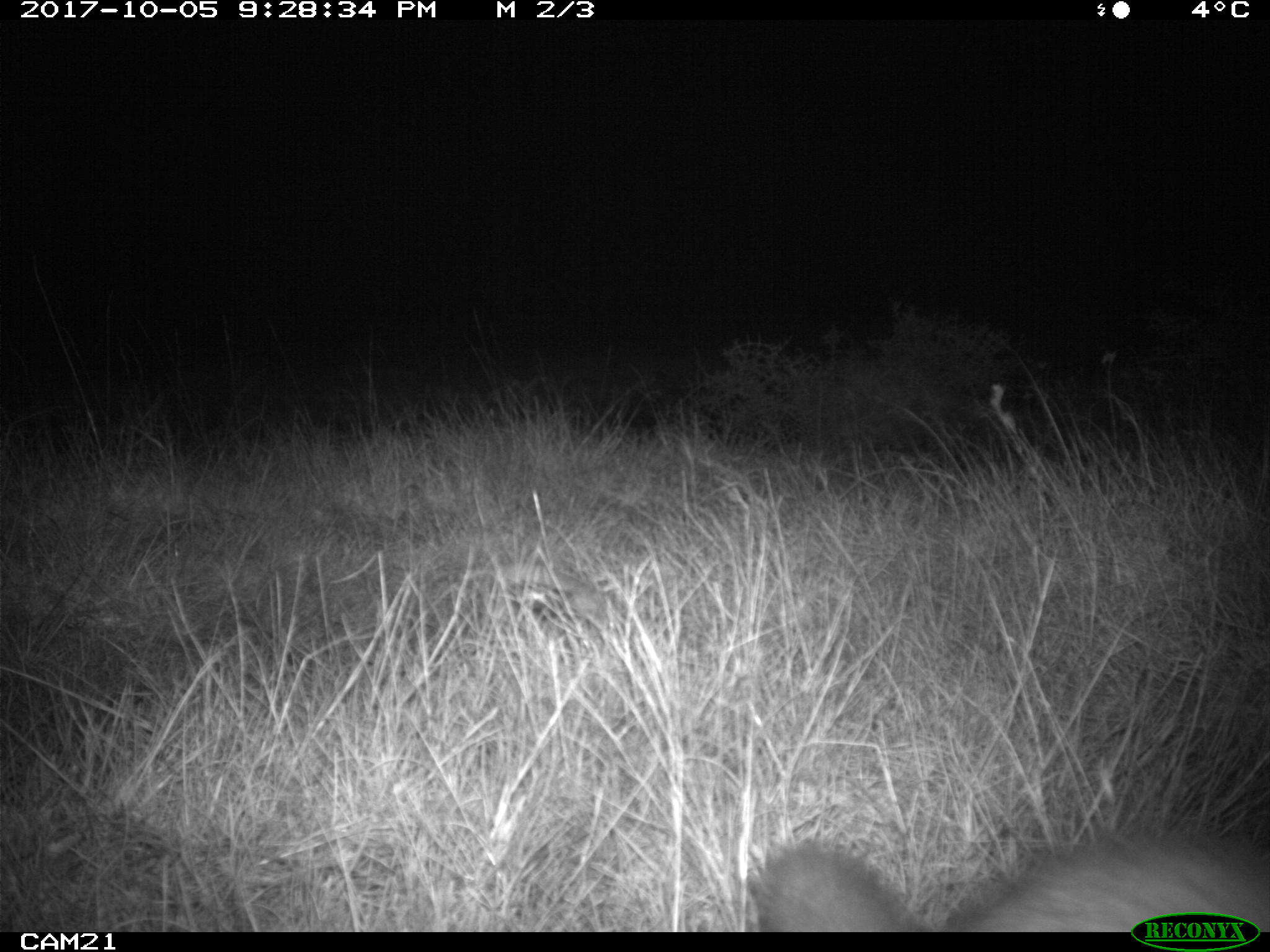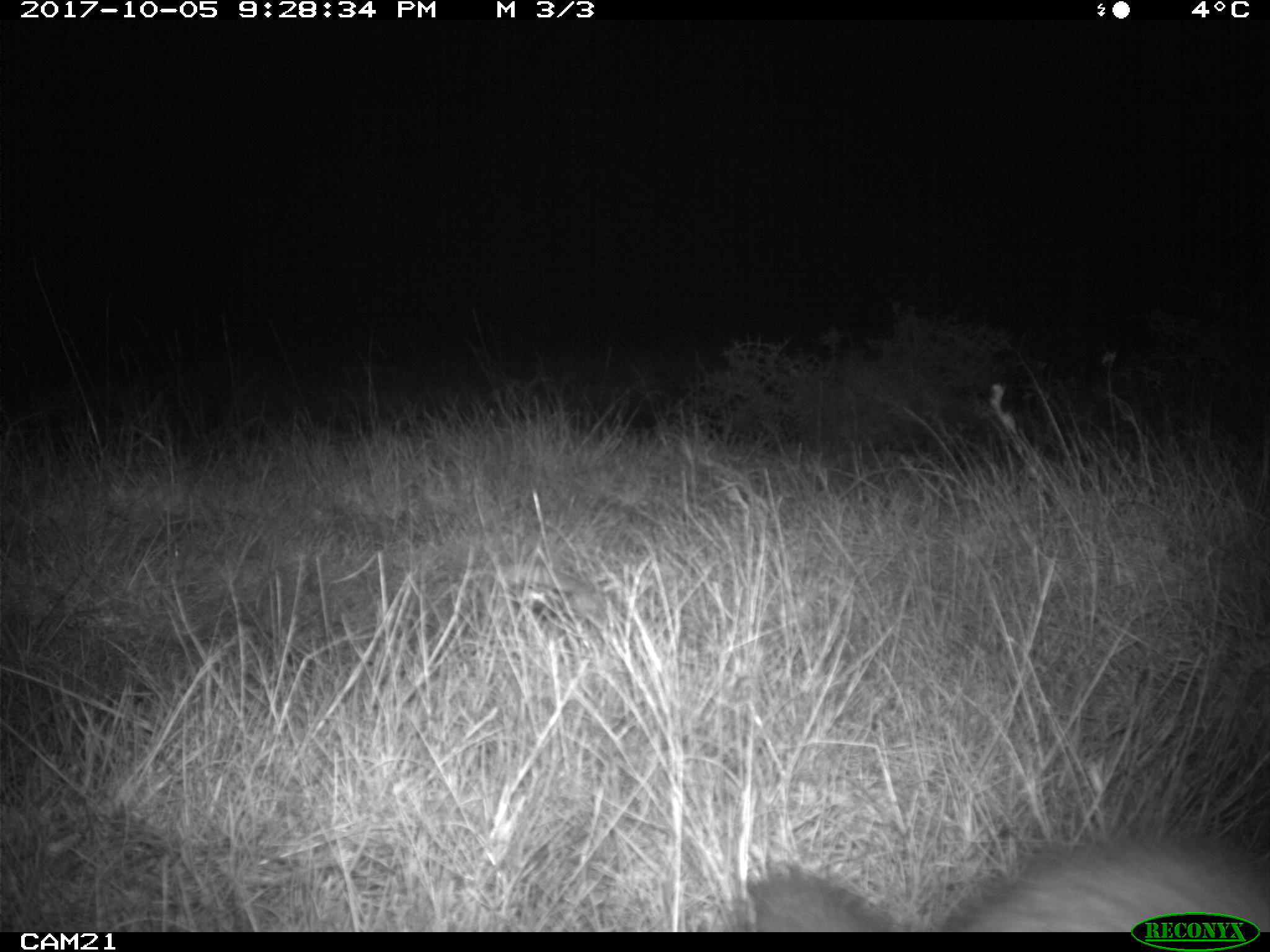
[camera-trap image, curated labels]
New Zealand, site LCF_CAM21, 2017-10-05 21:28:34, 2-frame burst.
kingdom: Animalia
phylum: Chordata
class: Mammalia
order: Carnivora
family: Mustelidae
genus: Mustela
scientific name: Mustela furo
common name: ferret